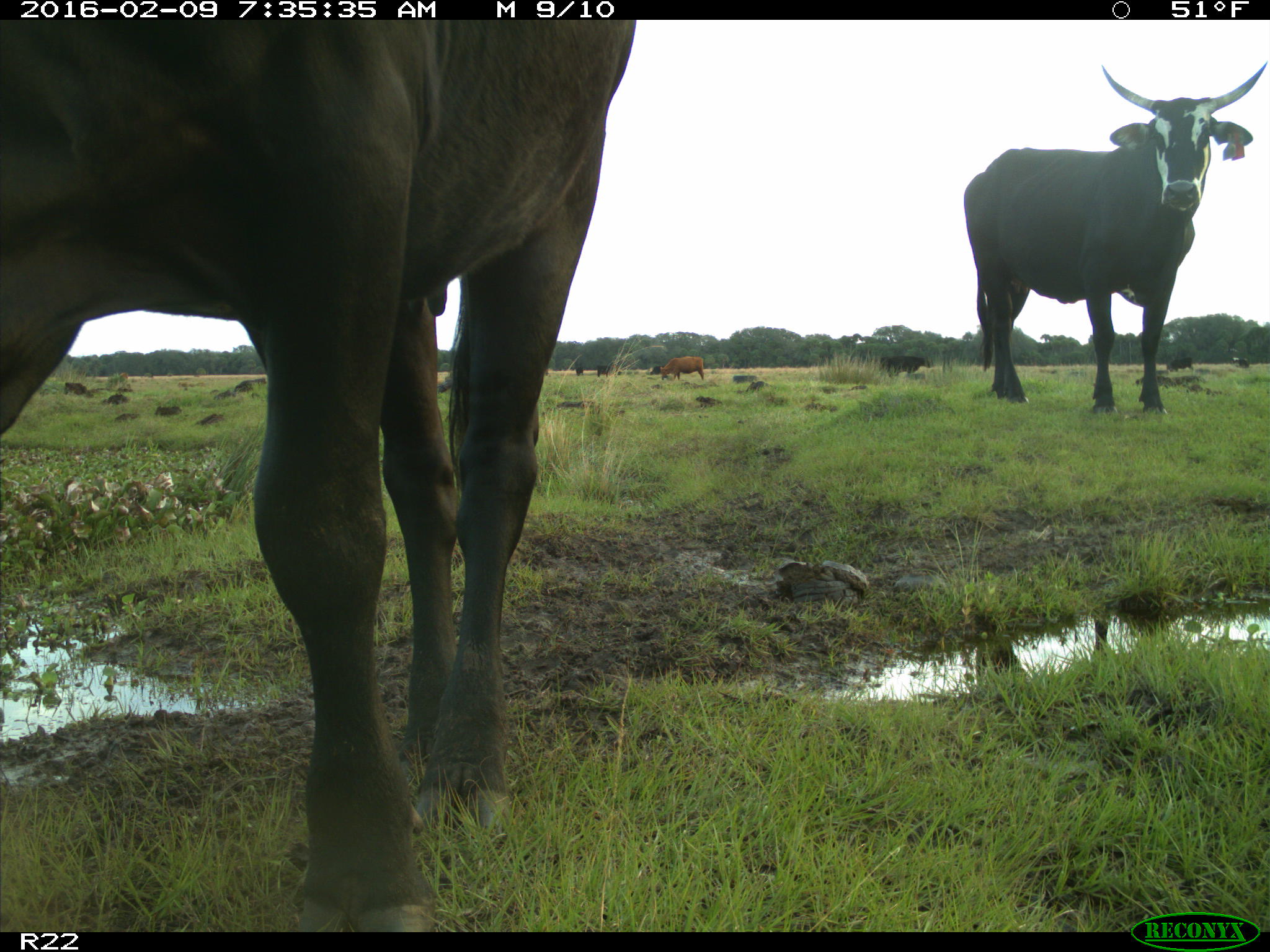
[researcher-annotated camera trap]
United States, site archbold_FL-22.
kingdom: Animalia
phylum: Chordata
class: Mammalia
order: Artiodactyla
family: Bovidae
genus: Bos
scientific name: Bos taurus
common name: domestic cow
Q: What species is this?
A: Bos taurus (domestic cow).